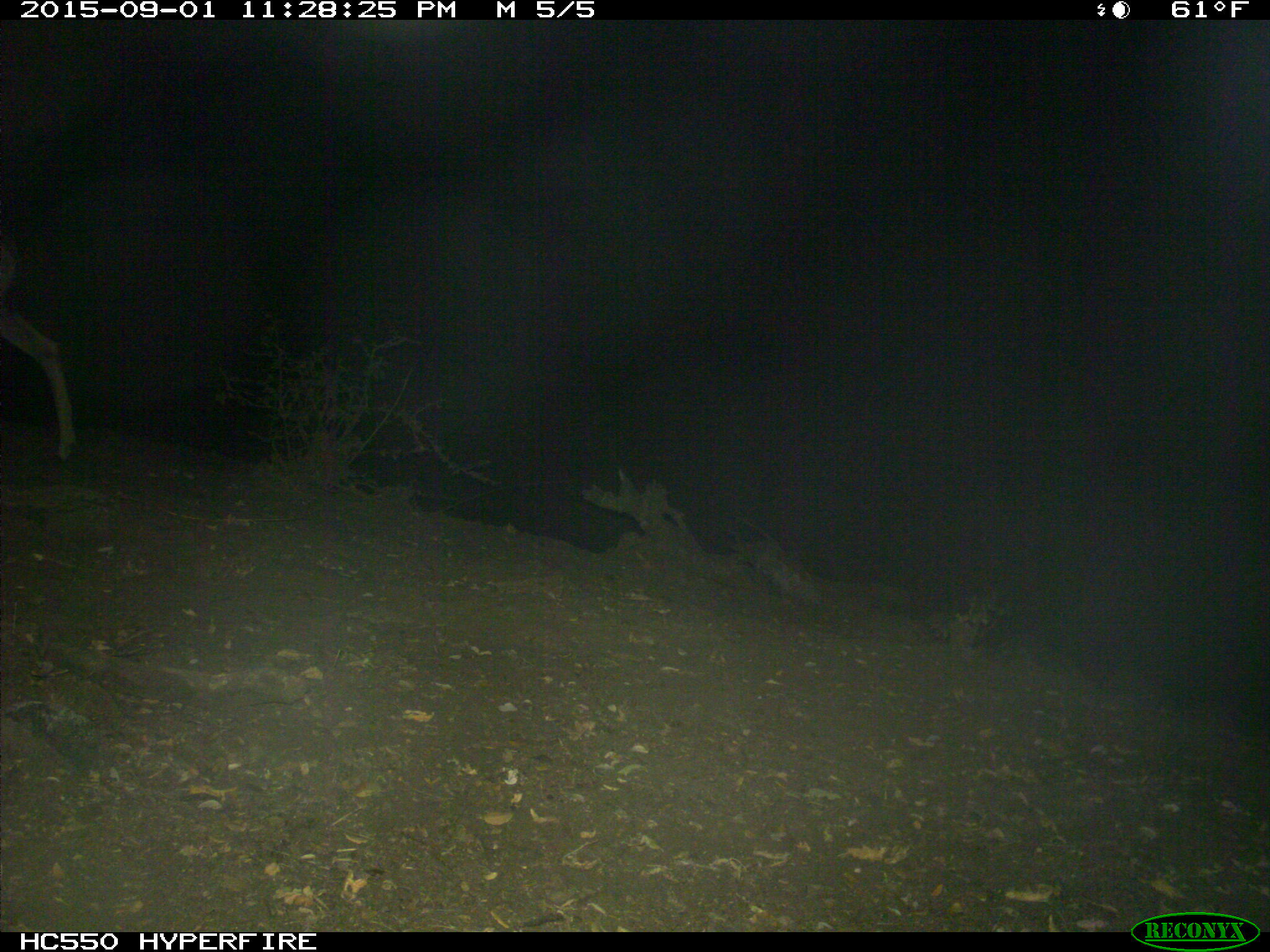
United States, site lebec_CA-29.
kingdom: Animalia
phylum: Chordata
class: Mammalia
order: Artiodactyla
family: Cervidae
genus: Odocoileus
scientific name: Odocoileus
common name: deer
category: unidentified deer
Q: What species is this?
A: Unidentified deer (deer) (Odocoileus).